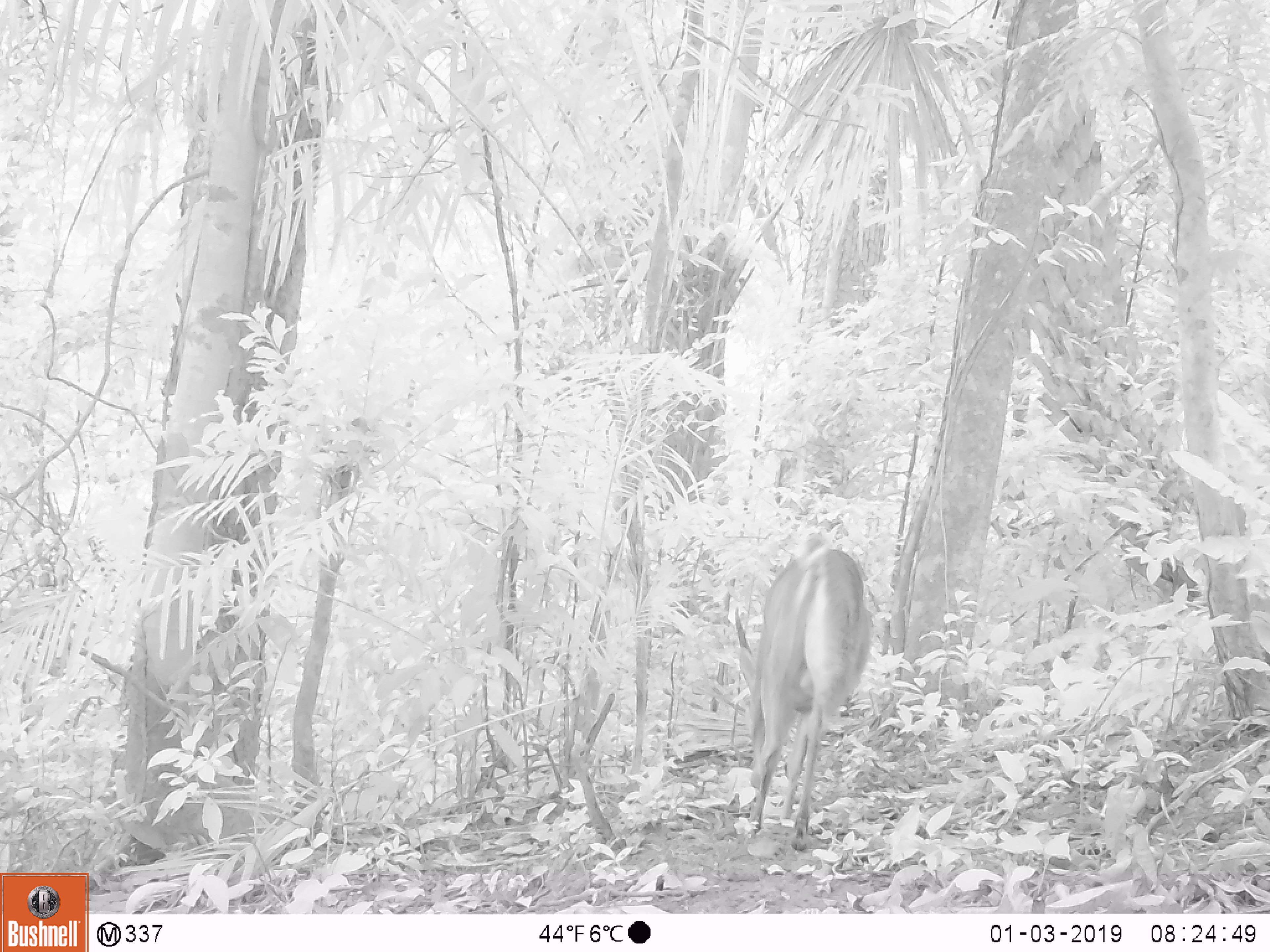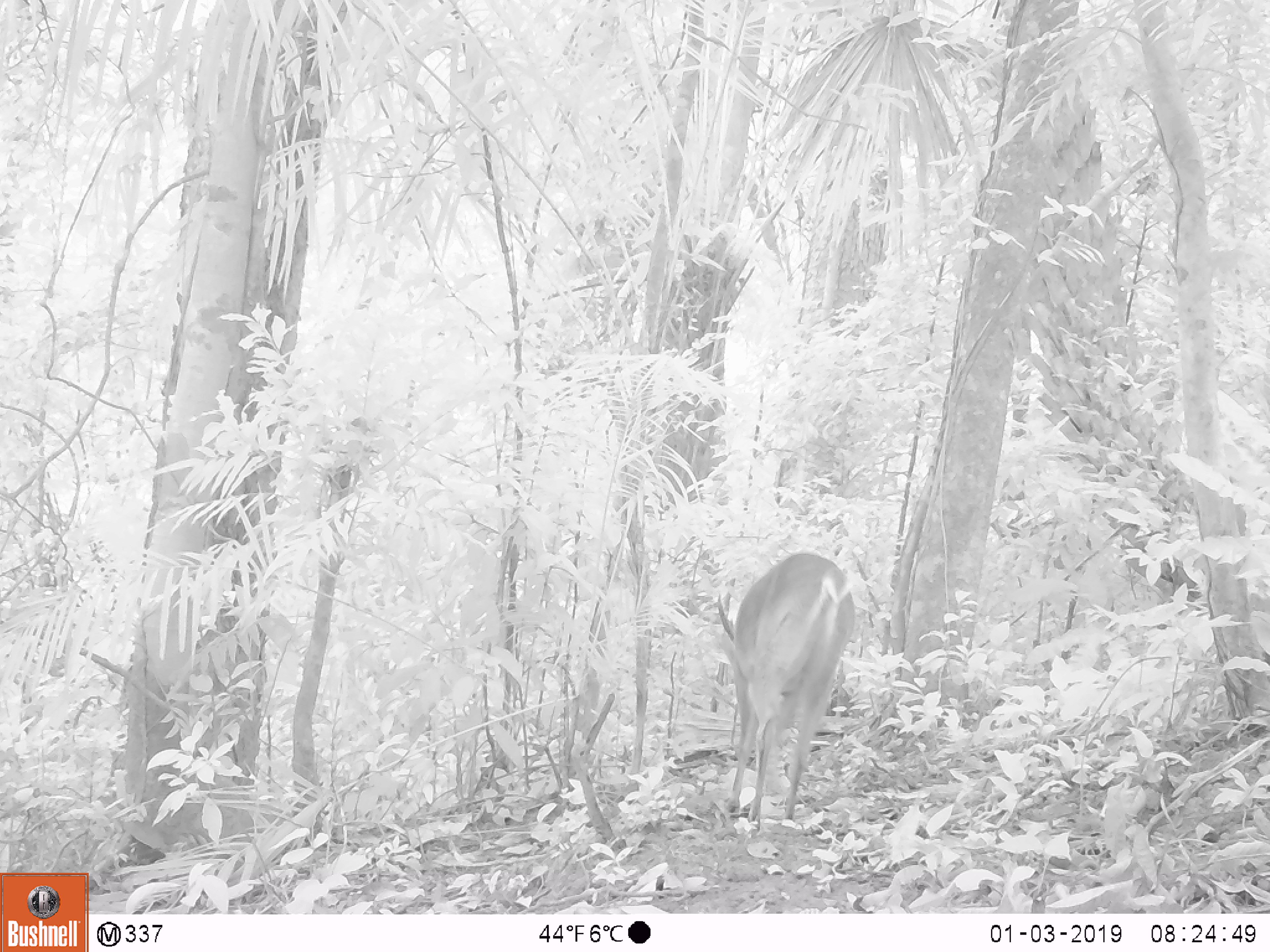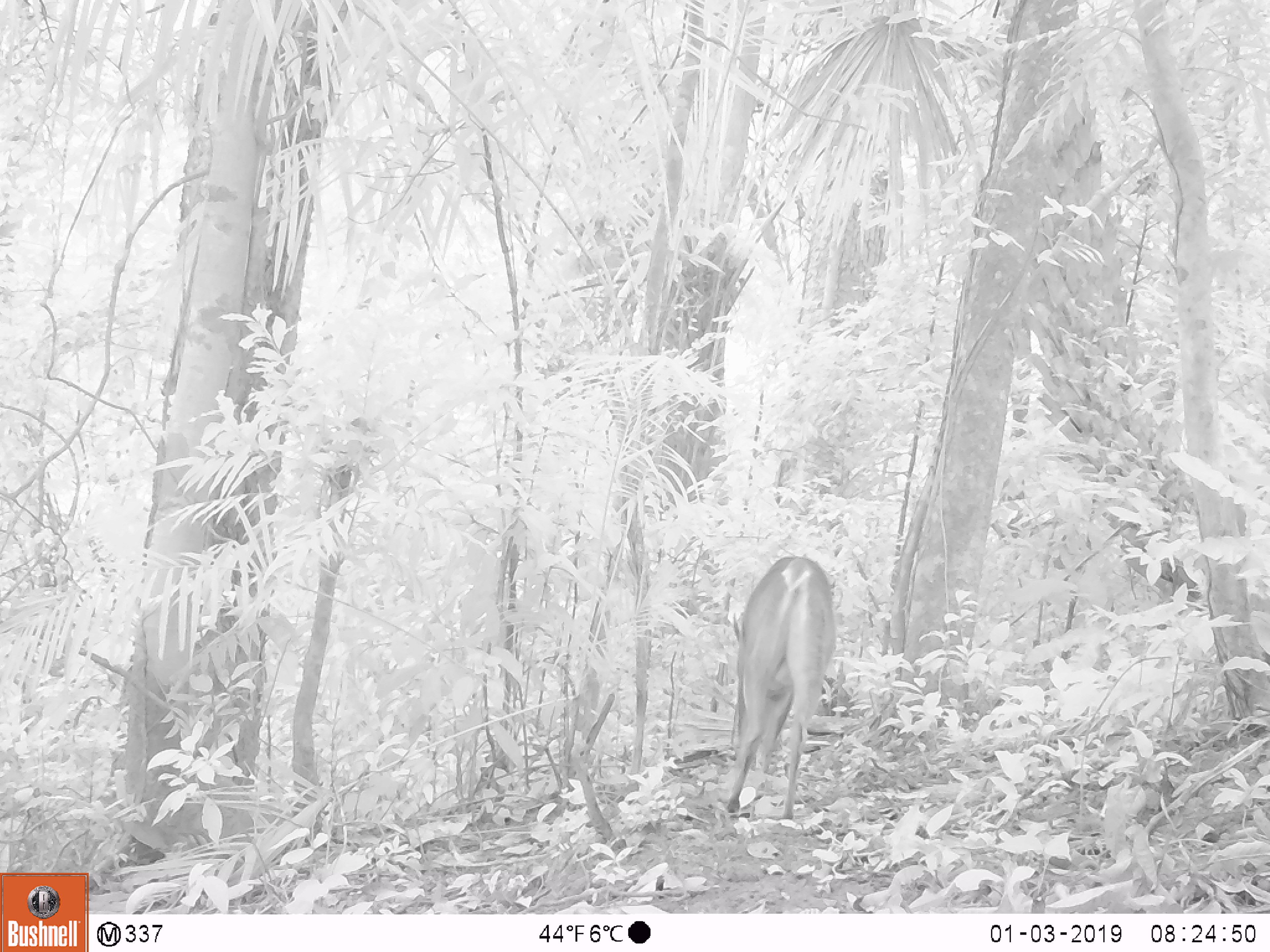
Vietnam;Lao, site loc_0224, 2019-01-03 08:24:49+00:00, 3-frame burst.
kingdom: Animalia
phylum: Chordata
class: Mammalia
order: Artiodactyla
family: Cervidae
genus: Muntiacus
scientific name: Muntiacus vuquangensis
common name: large-antlered muntjac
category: large antlered muntjac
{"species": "large antlered muntjac (large-antlered muntjac) (Muntiacus vuquangensis)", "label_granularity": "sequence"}